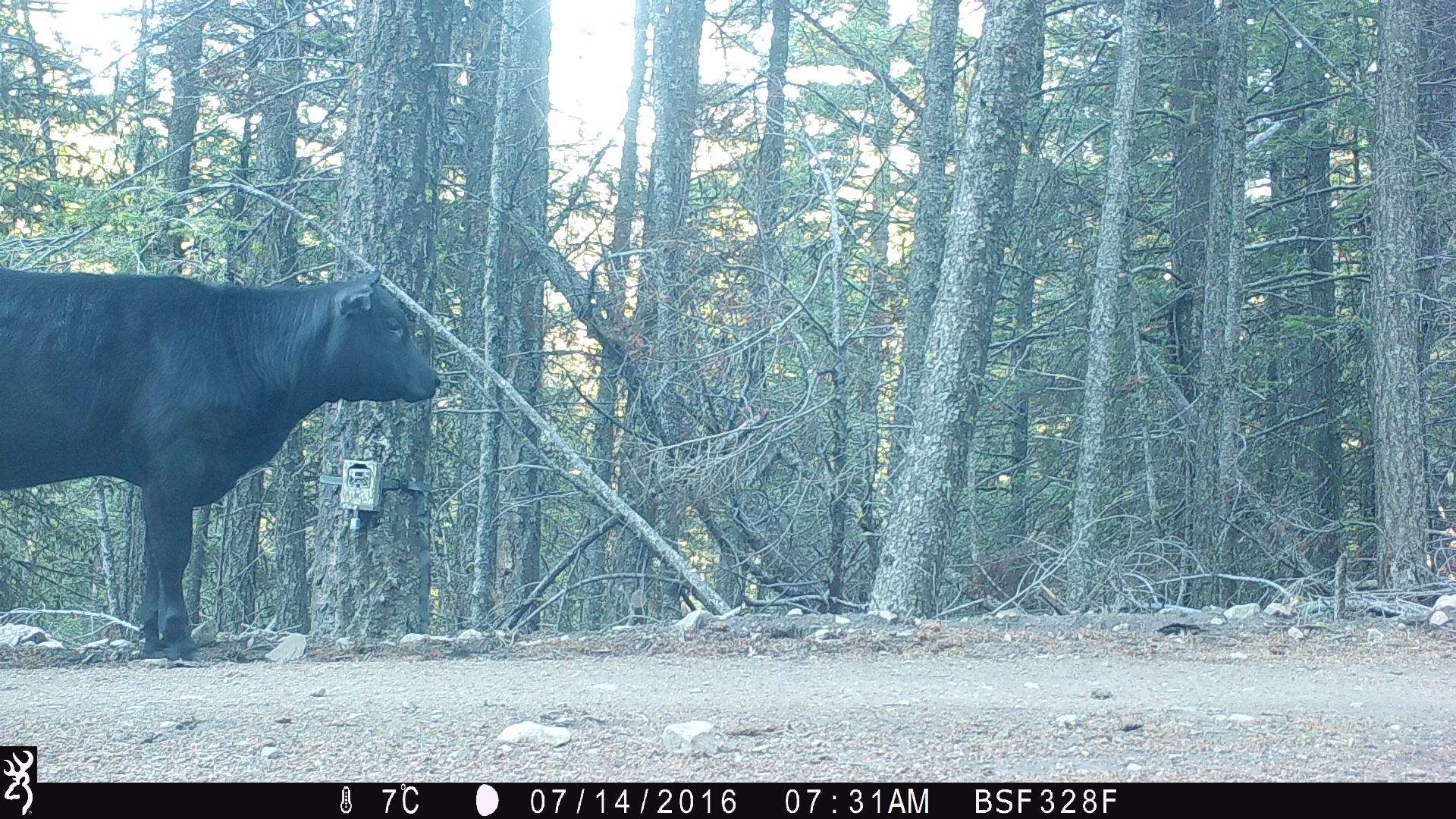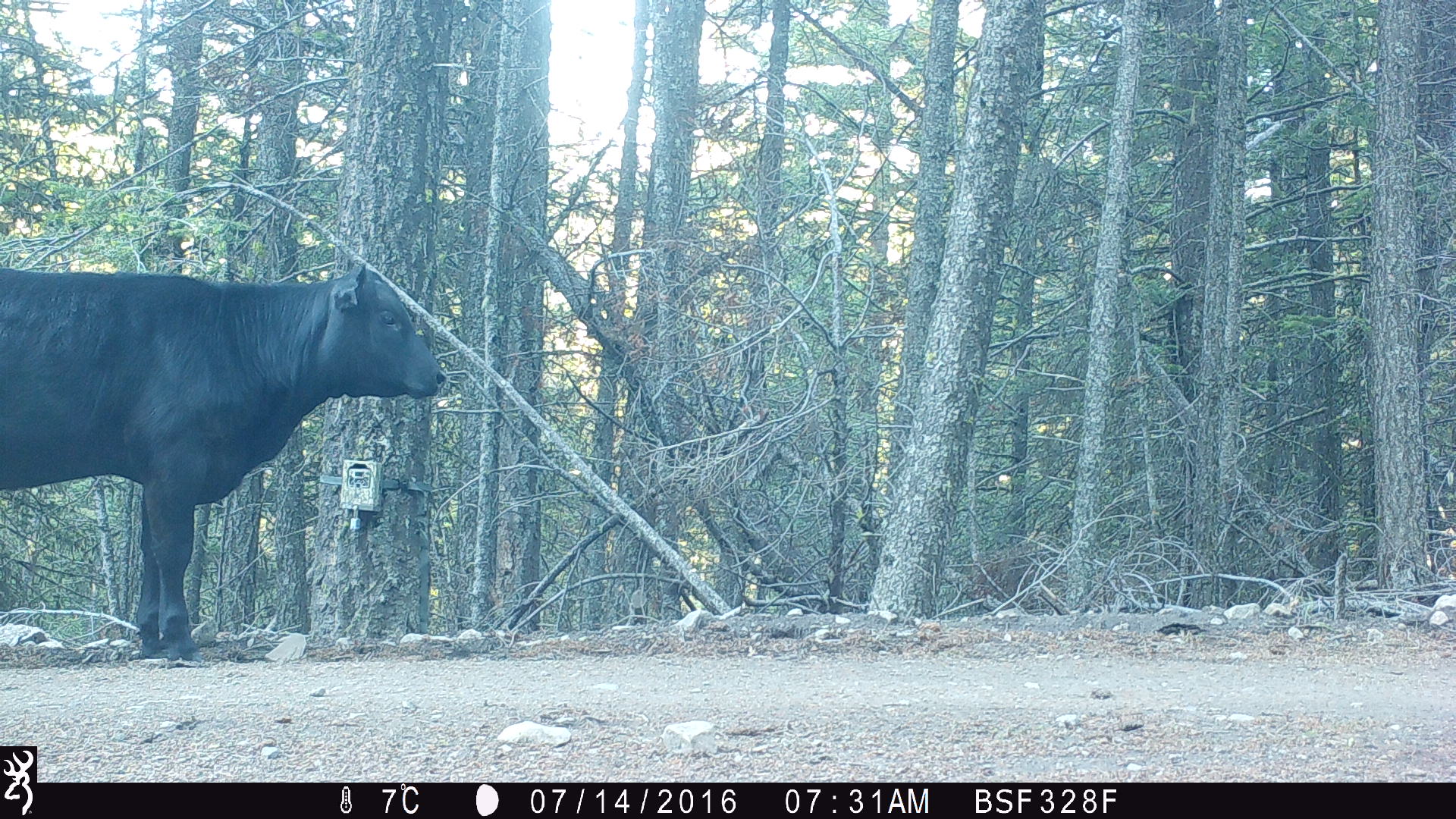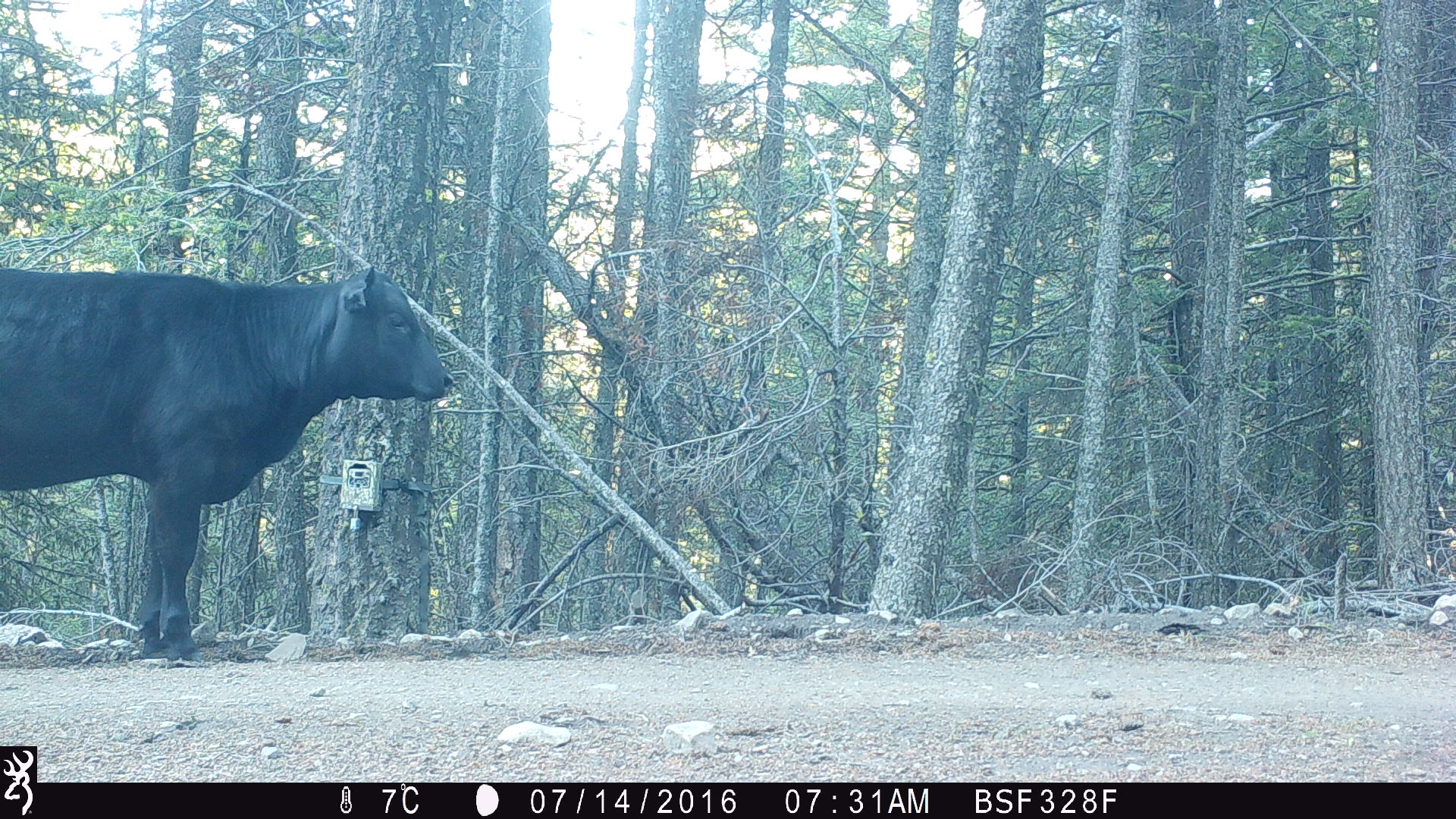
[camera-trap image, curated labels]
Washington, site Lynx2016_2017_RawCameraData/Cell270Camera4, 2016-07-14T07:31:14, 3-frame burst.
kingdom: Animalia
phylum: Chordata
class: Mammalia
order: Artiodactyla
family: Bovidae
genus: Bos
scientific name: Bos taurus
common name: domestic cattle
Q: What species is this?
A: Domestic cattle (Bos taurus).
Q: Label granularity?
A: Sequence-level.